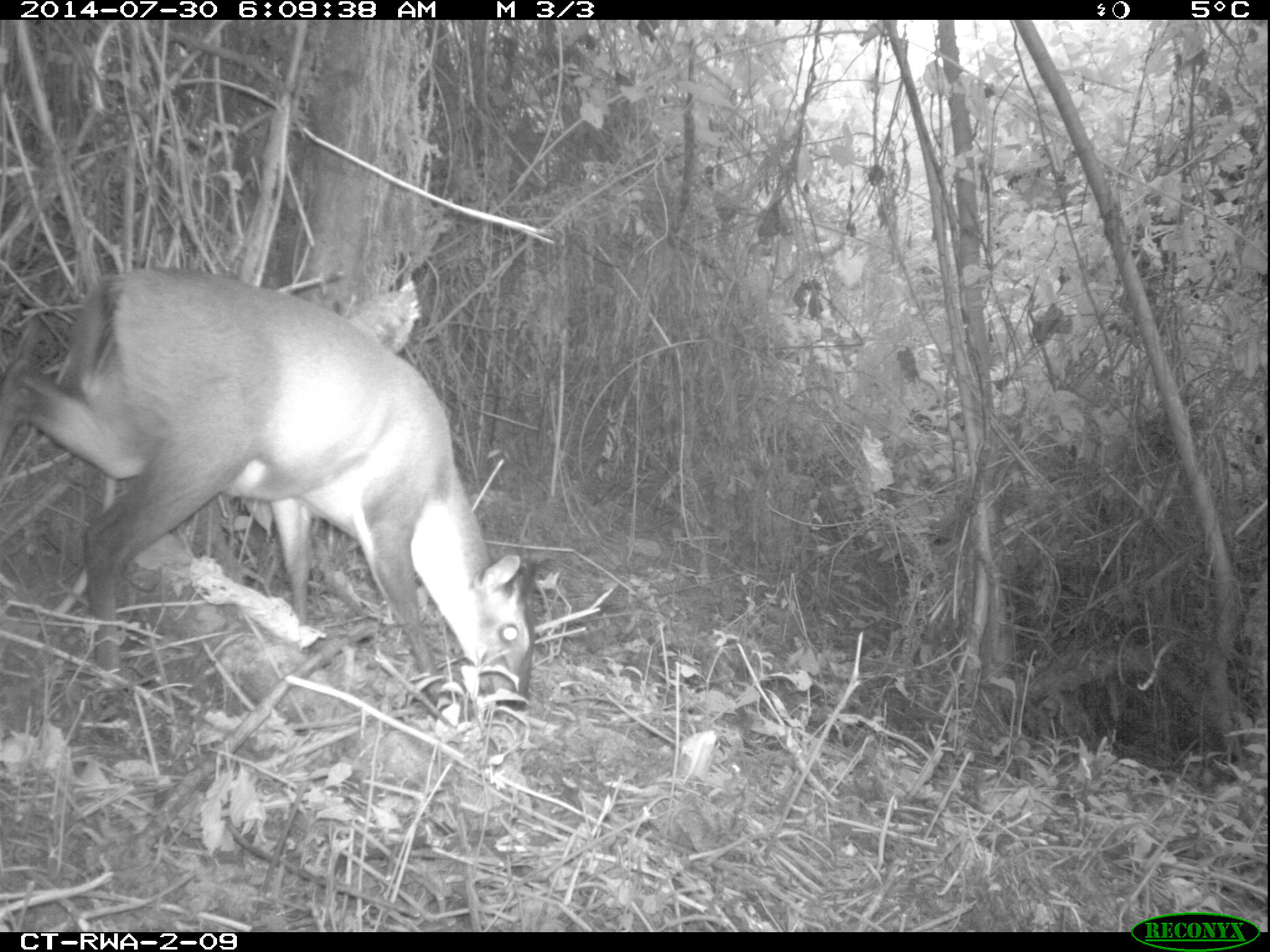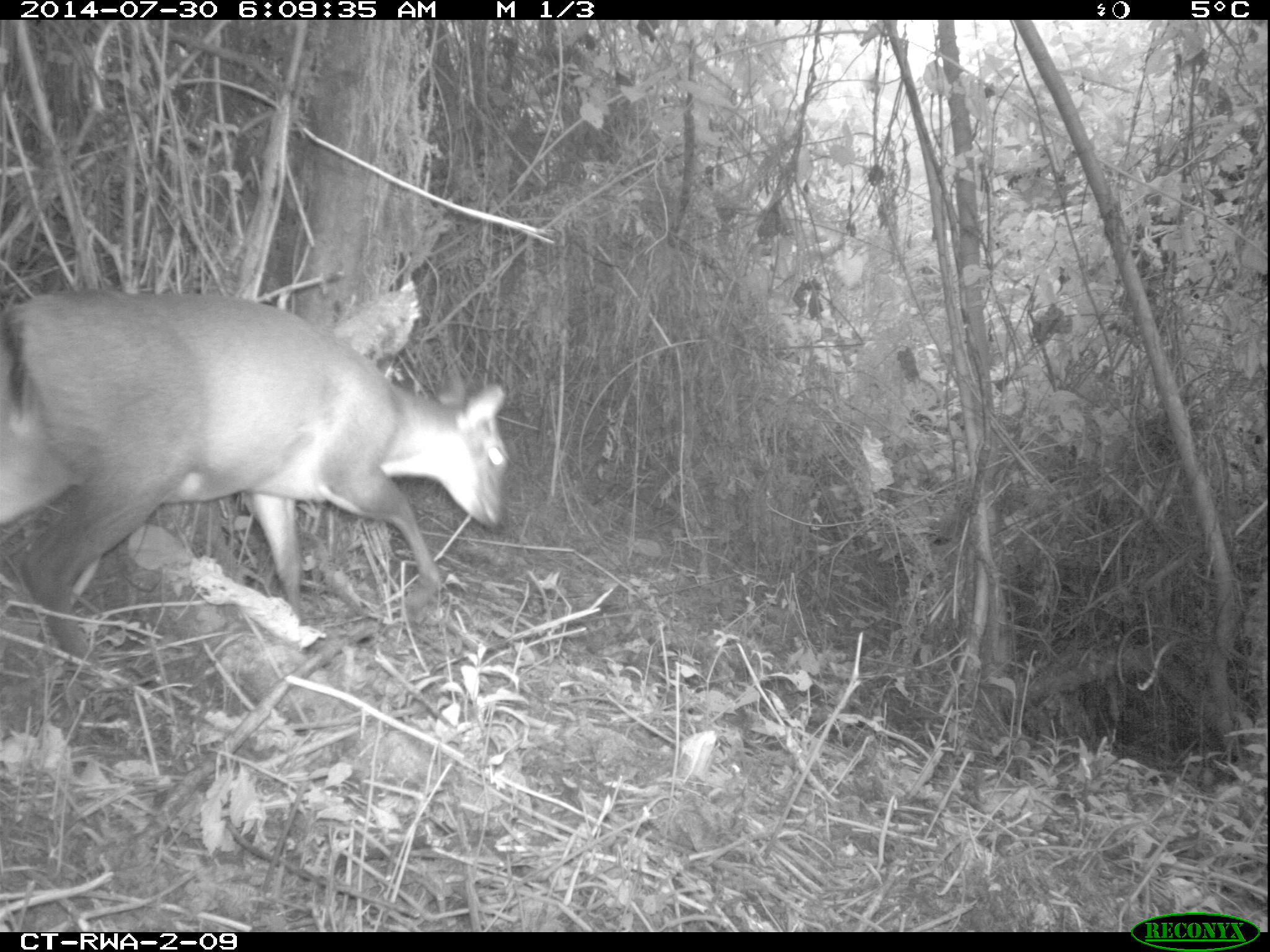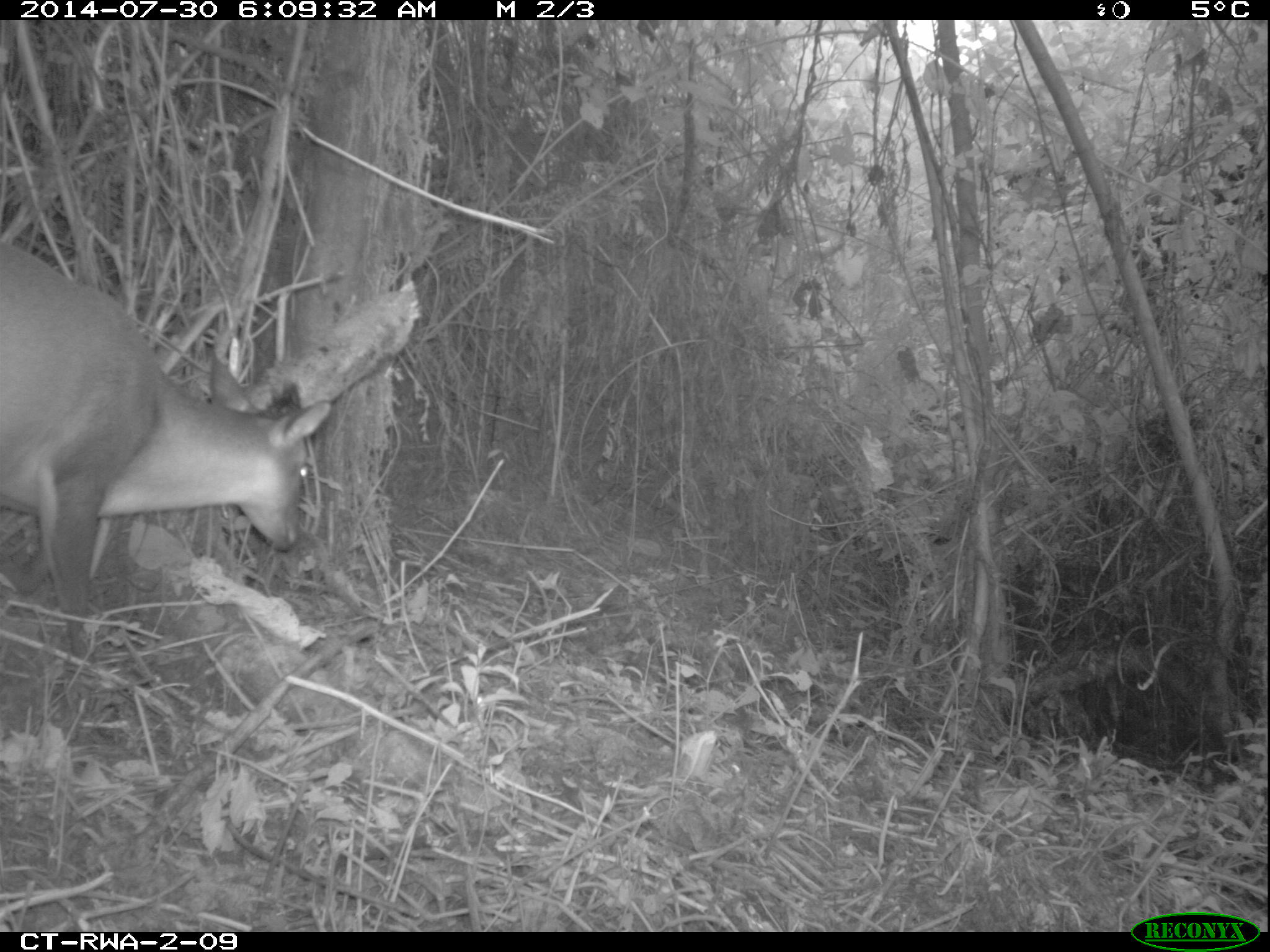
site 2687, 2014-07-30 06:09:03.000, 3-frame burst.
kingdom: Animalia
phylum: Chordata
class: Mammalia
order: Artiodactyla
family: Bovidae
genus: Cephalophus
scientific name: Cephalophus nigrifrons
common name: black-fronted duiker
Cephalophus nigrifrons (black-fronted duiker), count 1.